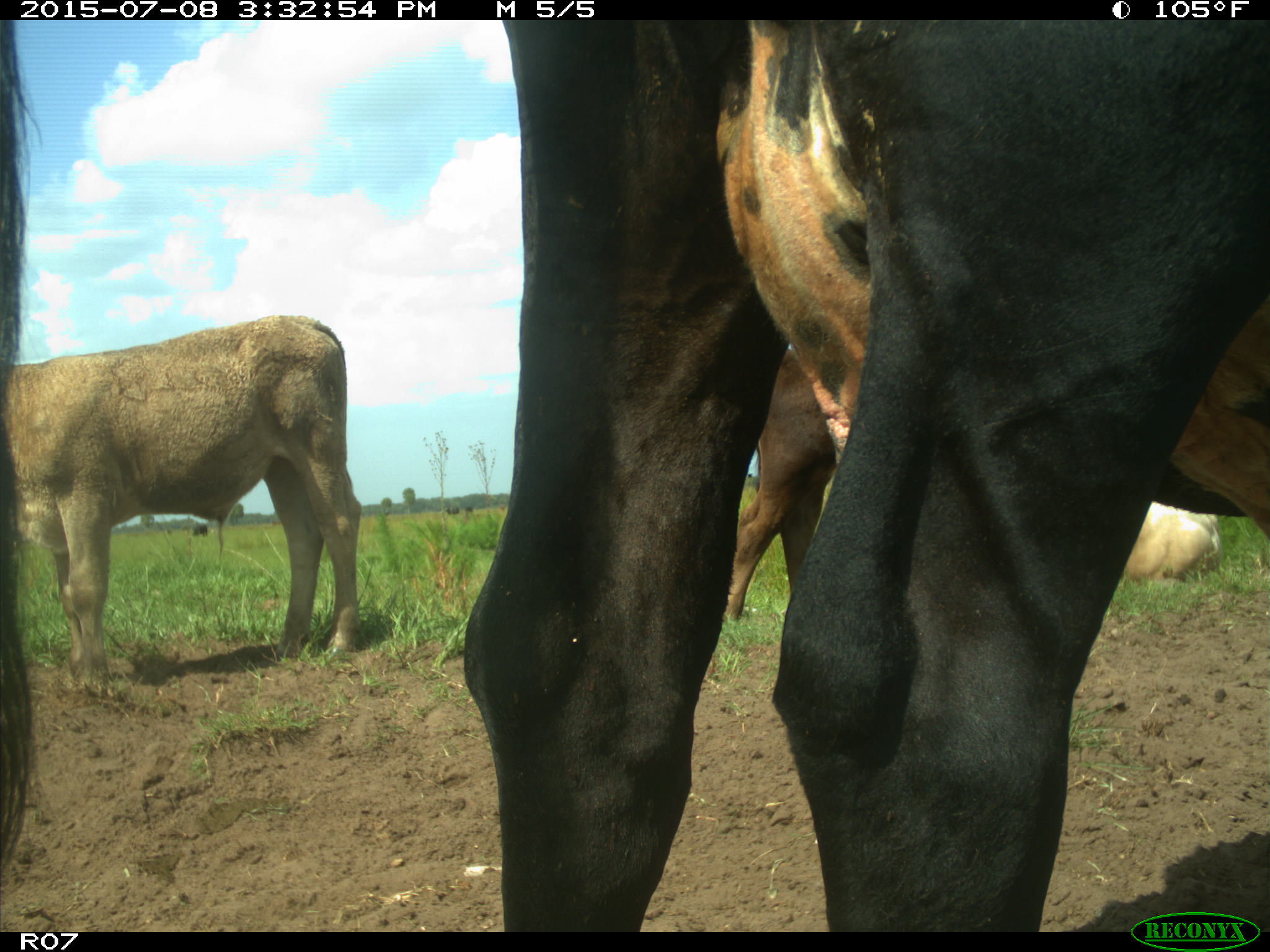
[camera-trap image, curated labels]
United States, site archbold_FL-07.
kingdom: Animalia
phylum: Chordata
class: Mammalia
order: Artiodactyla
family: Bovidae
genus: Bos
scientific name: Bos taurus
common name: domestic cow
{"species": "Bos taurus (domestic cow)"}